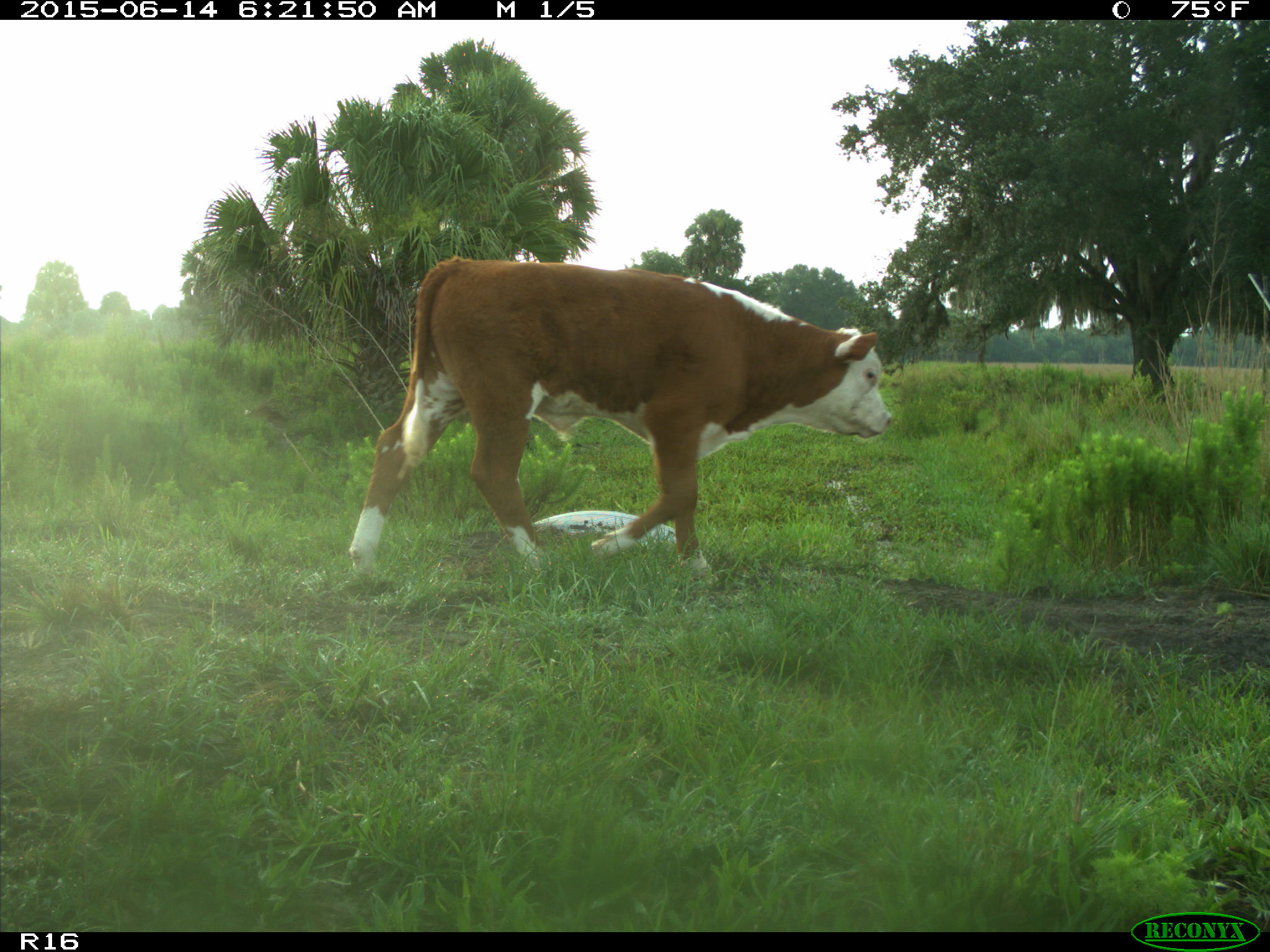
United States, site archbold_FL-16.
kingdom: Animalia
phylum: Chordata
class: Mammalia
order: Artiodactyla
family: Bovidae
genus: Bos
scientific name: Bos taurus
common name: domestic cow